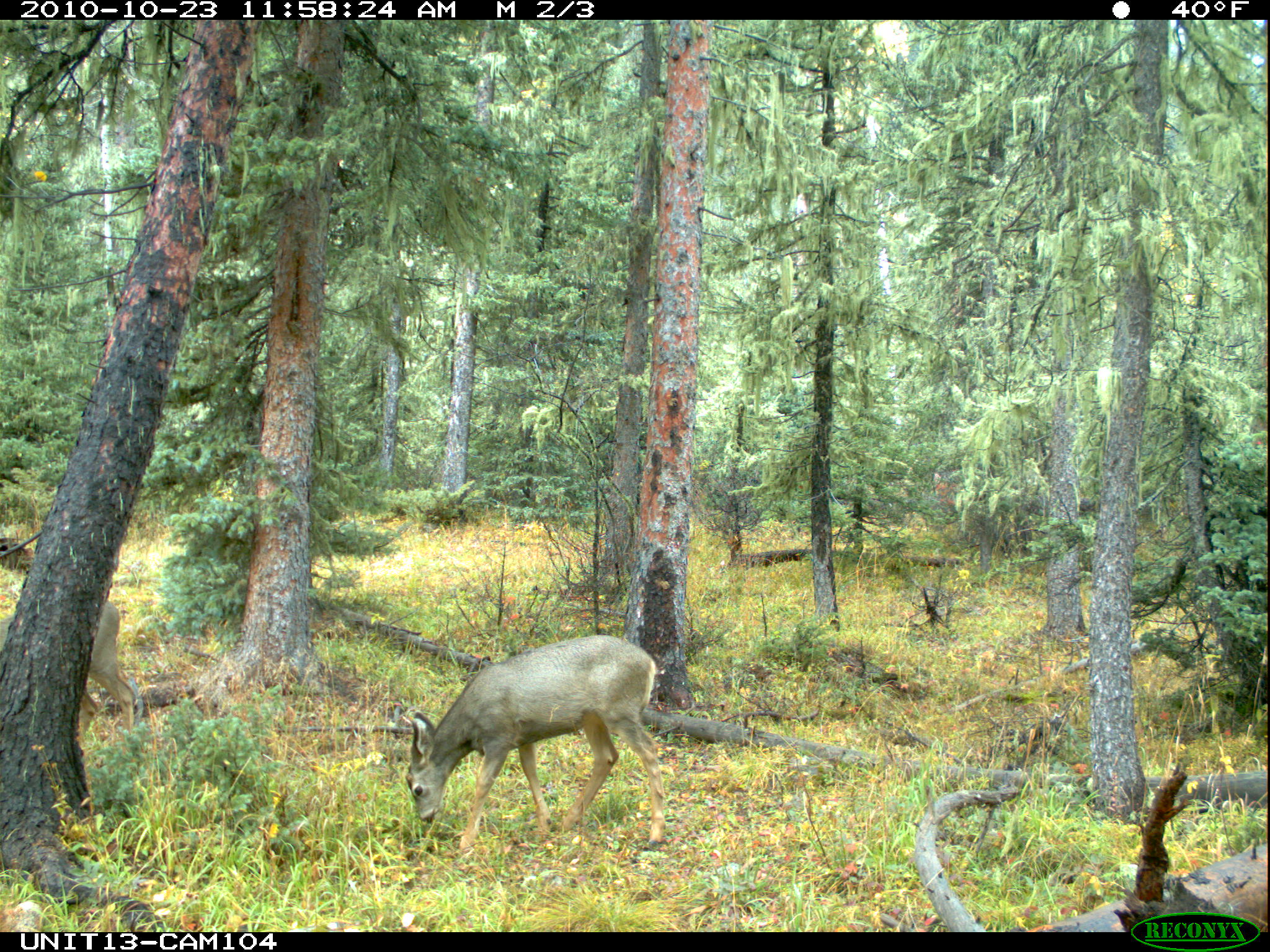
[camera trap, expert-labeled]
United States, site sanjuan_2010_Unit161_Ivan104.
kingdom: Animalia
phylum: Chordata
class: Mammalia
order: Artiodactyla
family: Cervidae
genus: Odocoileus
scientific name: Odocoileus hemionus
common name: mule deer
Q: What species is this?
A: Odocoileus hemionus (mule deer).